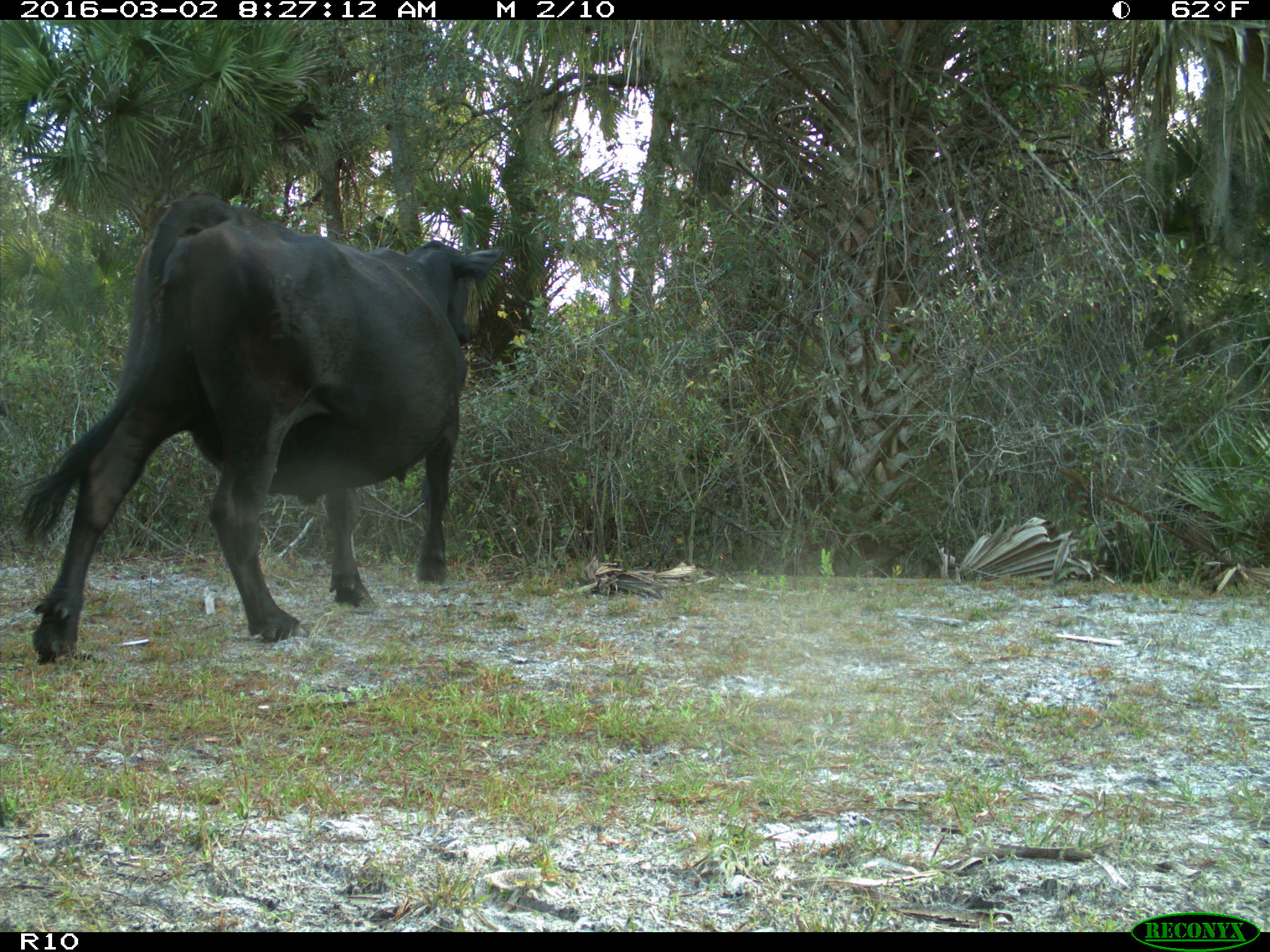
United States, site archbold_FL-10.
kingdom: Animalia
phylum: Chordata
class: Mammalia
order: Artiodactyla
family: Bovidae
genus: Bos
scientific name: Bos taurus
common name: domestic cow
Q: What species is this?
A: Bos taurus (domestic cow).